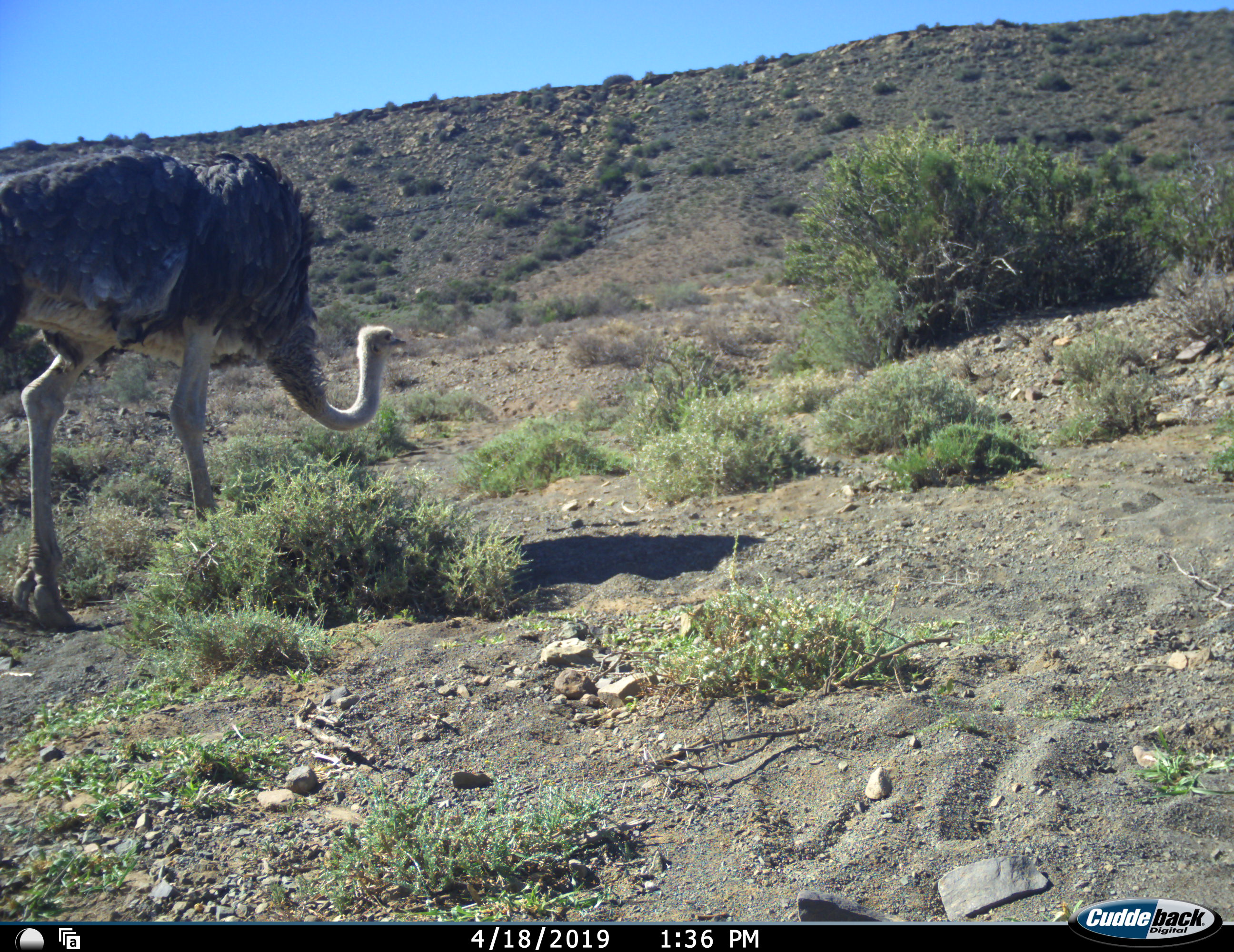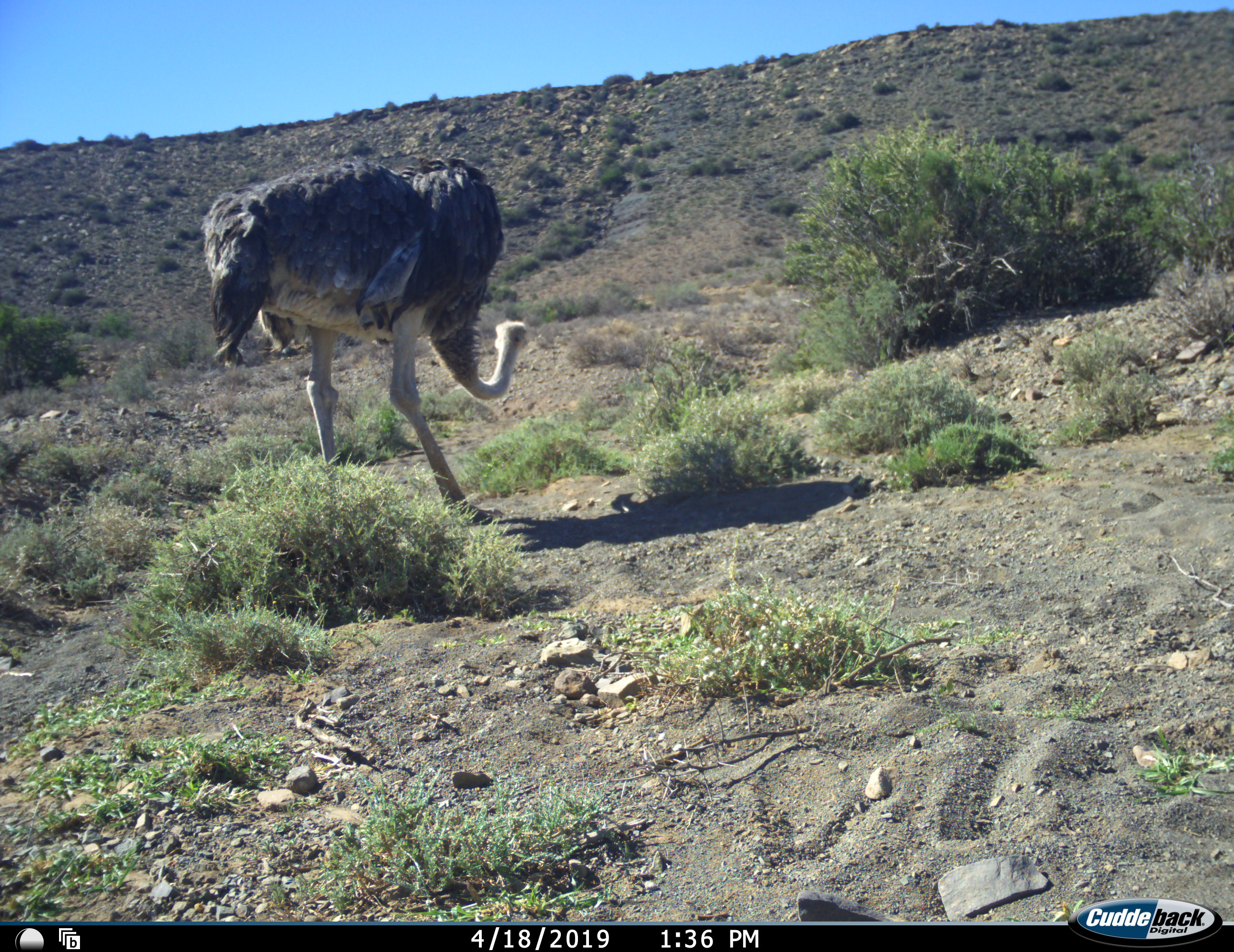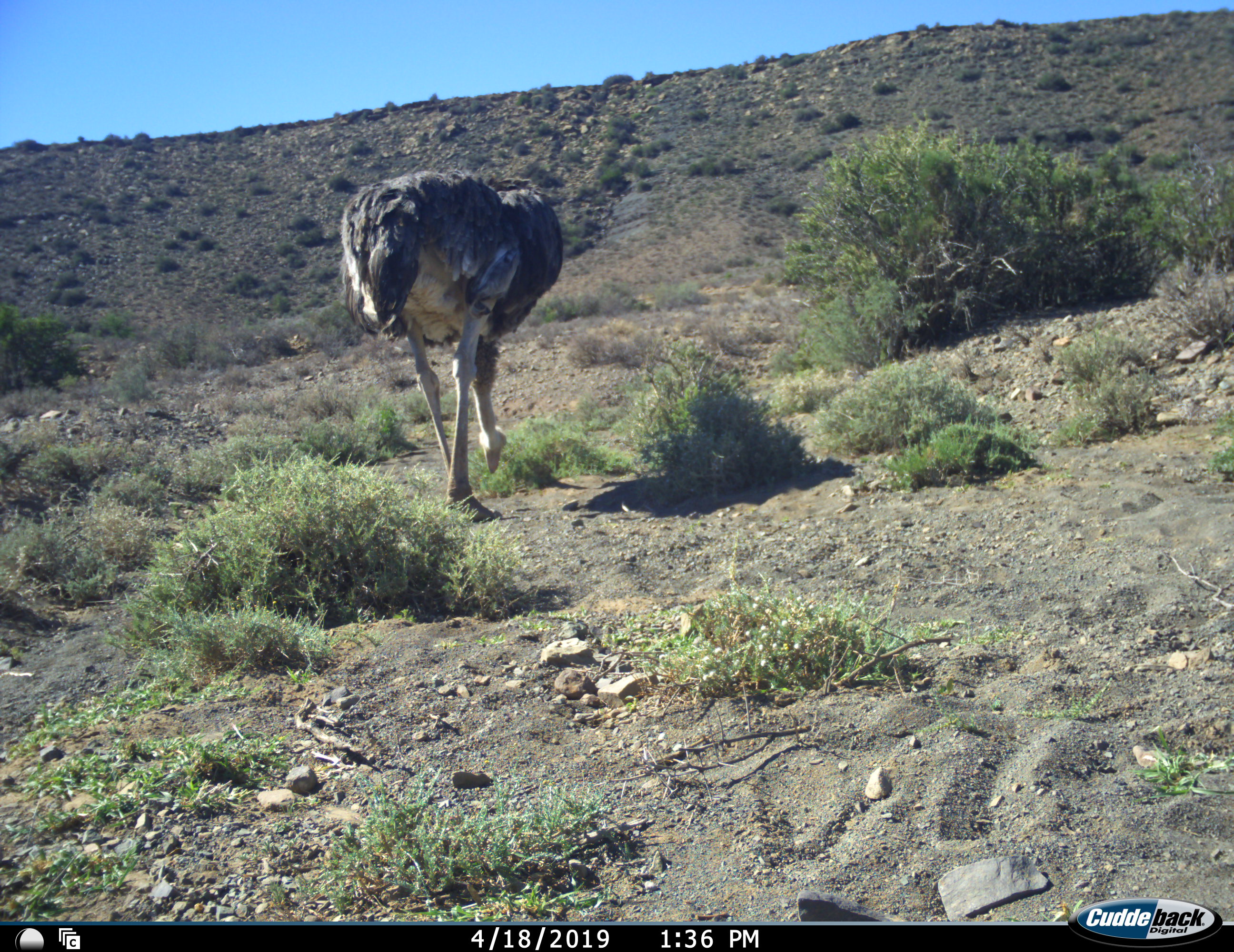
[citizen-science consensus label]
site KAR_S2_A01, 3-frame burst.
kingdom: Animalia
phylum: Chordata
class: Aves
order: Struthioniformes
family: Struthionidae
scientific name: Struthionidae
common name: ostrich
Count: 1.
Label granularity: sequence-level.